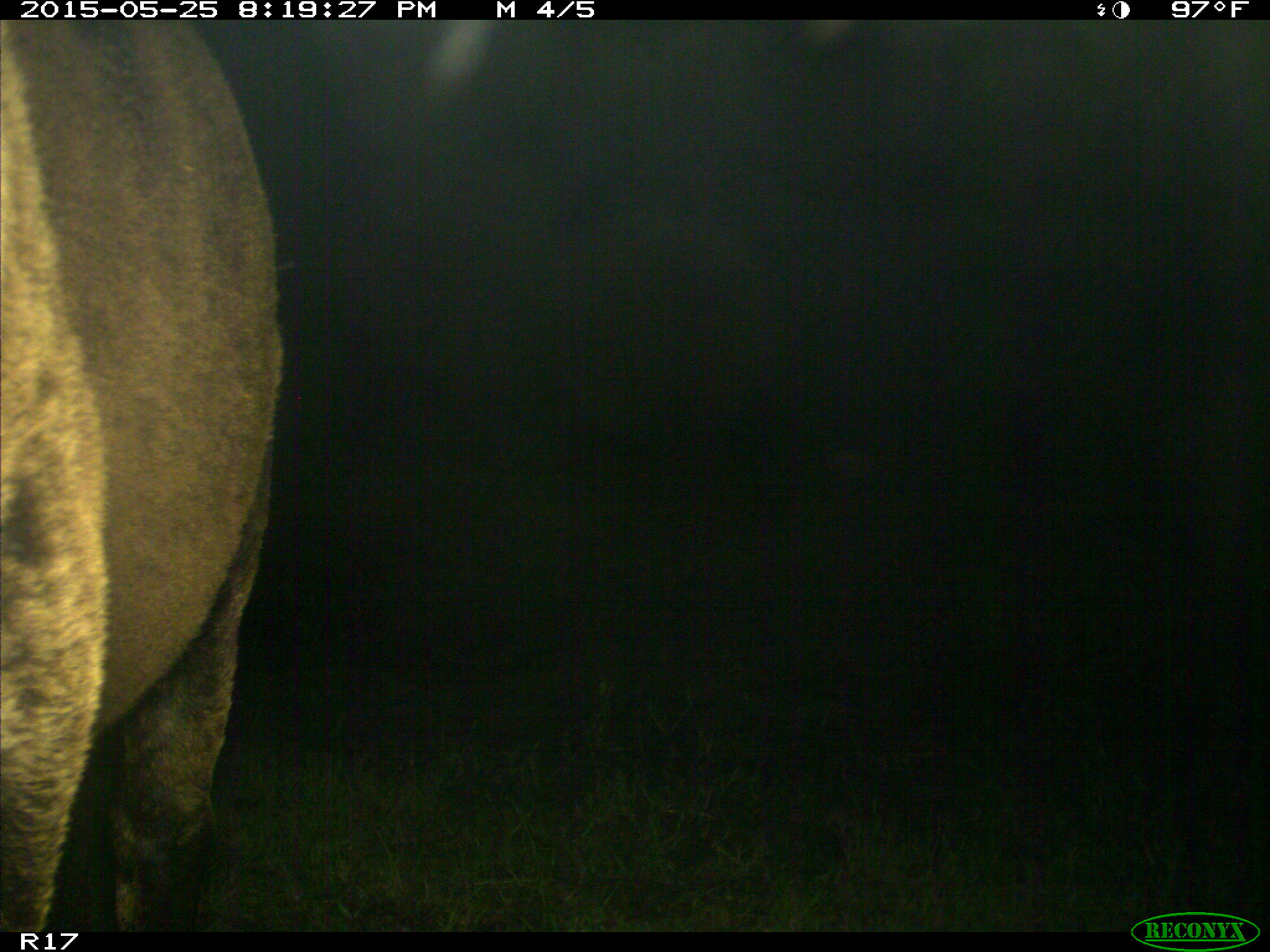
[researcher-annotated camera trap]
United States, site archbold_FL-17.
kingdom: Animalia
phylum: Chordata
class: Mammalia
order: Artiodactyla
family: Bovidae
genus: Bos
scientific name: Bos taurus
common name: domestic cow